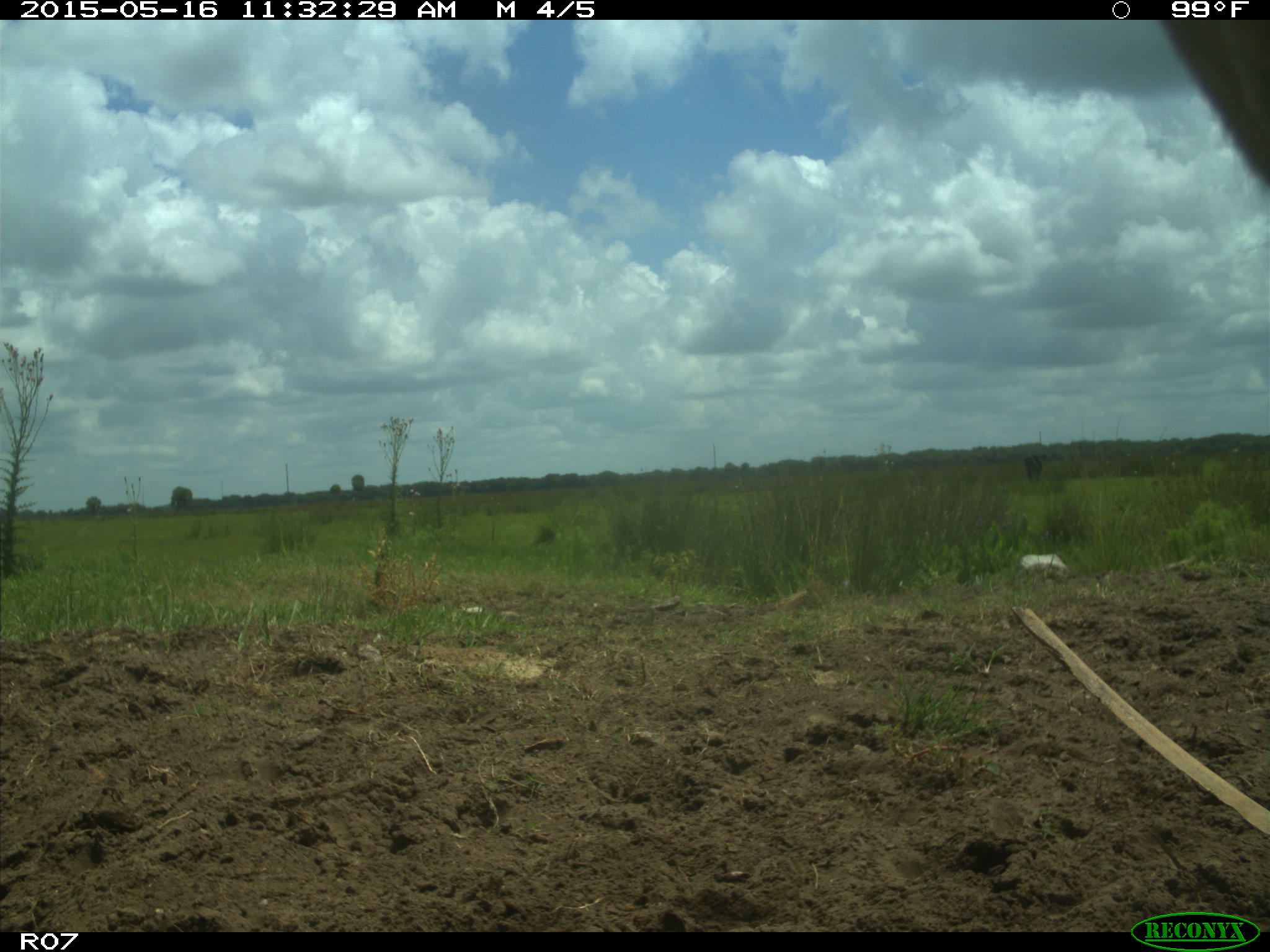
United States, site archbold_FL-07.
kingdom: Animalia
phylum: Chordata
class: Mammalia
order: Artiodactyla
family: Bovidae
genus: Bos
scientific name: Bos taurus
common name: domestic cow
Bos taurus (domestic cow).